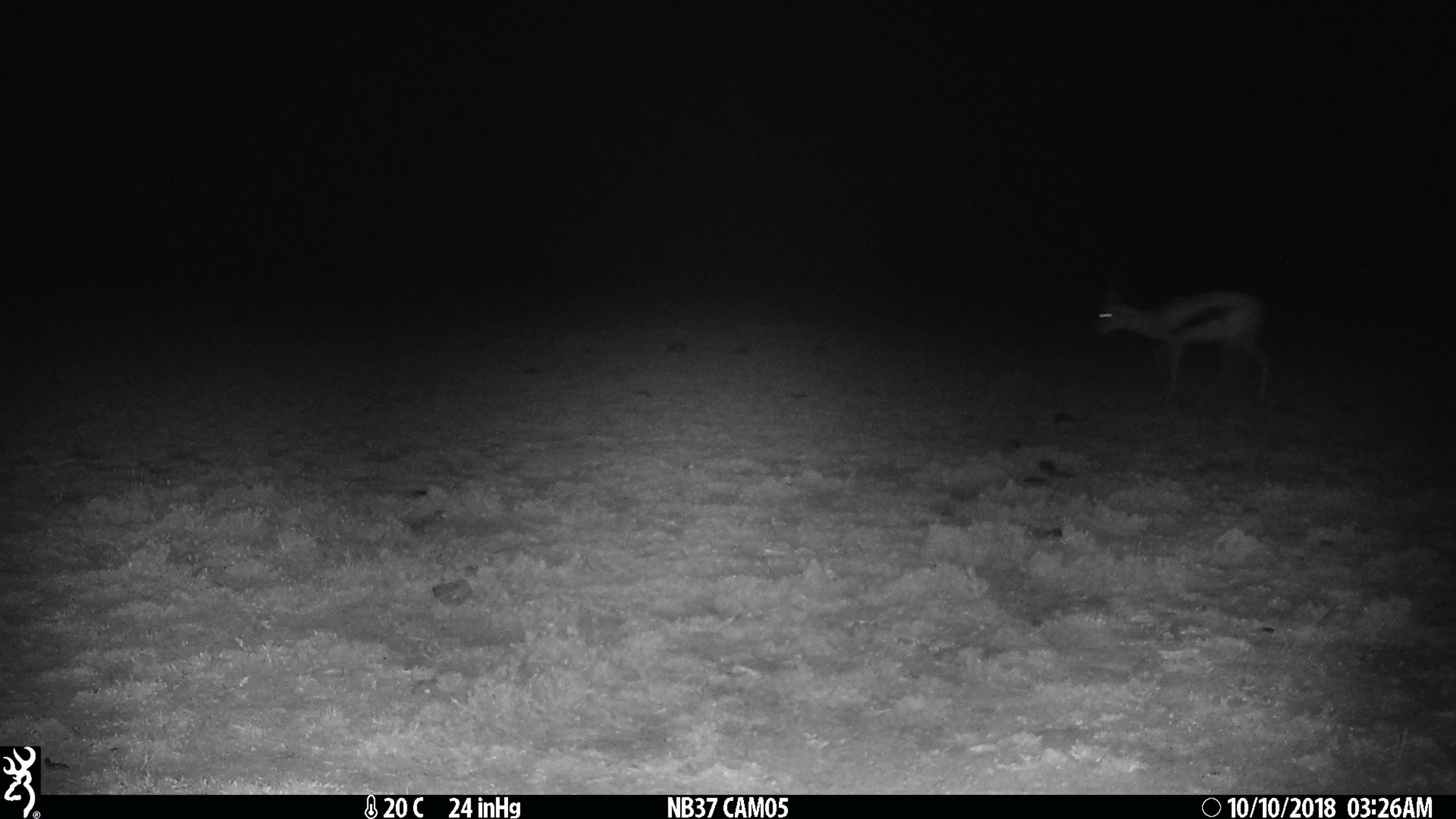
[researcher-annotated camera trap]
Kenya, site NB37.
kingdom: Animalia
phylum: Chordata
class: Mammalia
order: Artiodactyla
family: Bovidae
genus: Eudorcas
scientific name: Eudorcas thomsonii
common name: thomon's gazelle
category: gazelle thomsons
Gazelle thomsons (thomon's gazelle) (Eudorcas thomsonii).